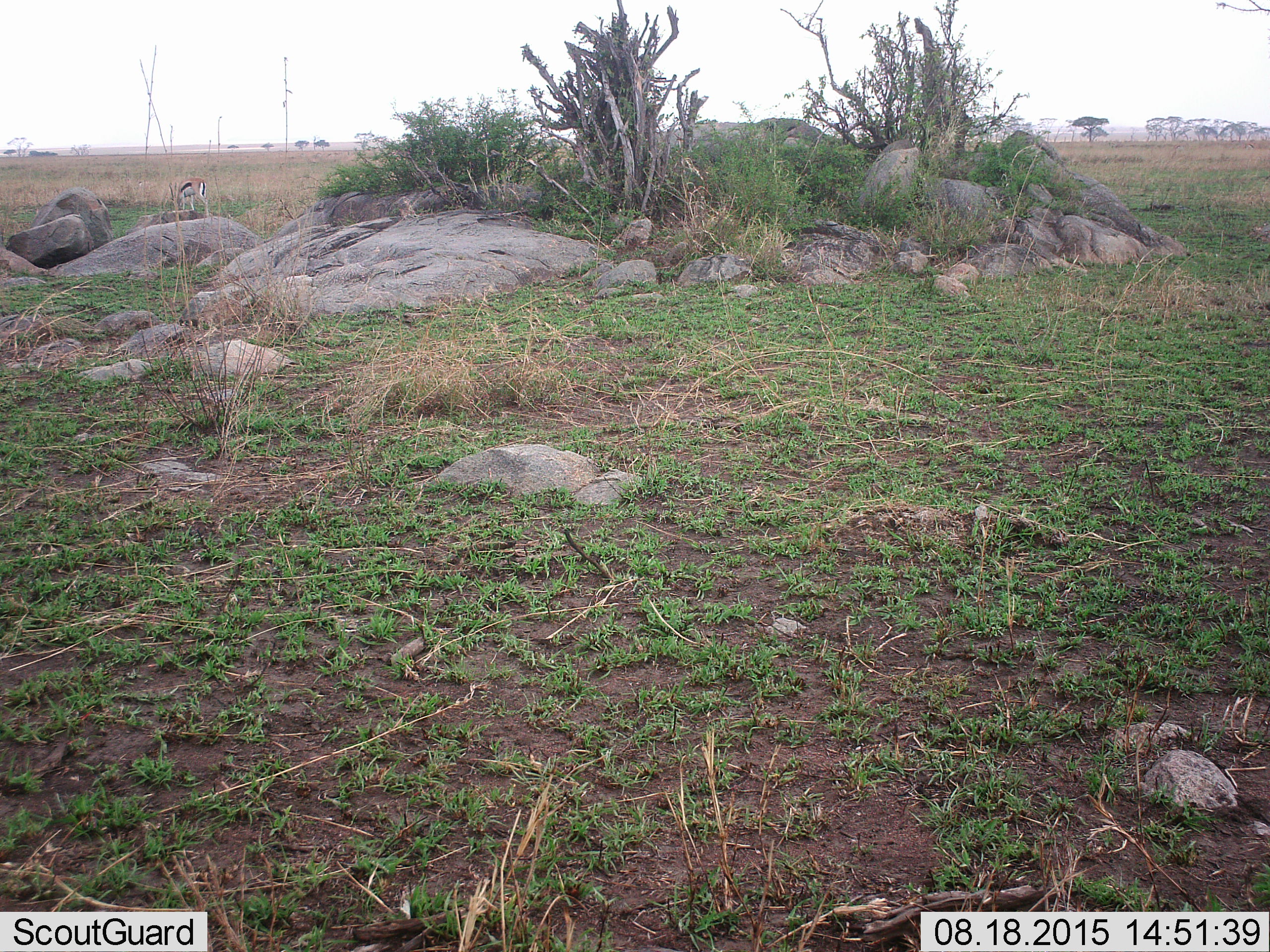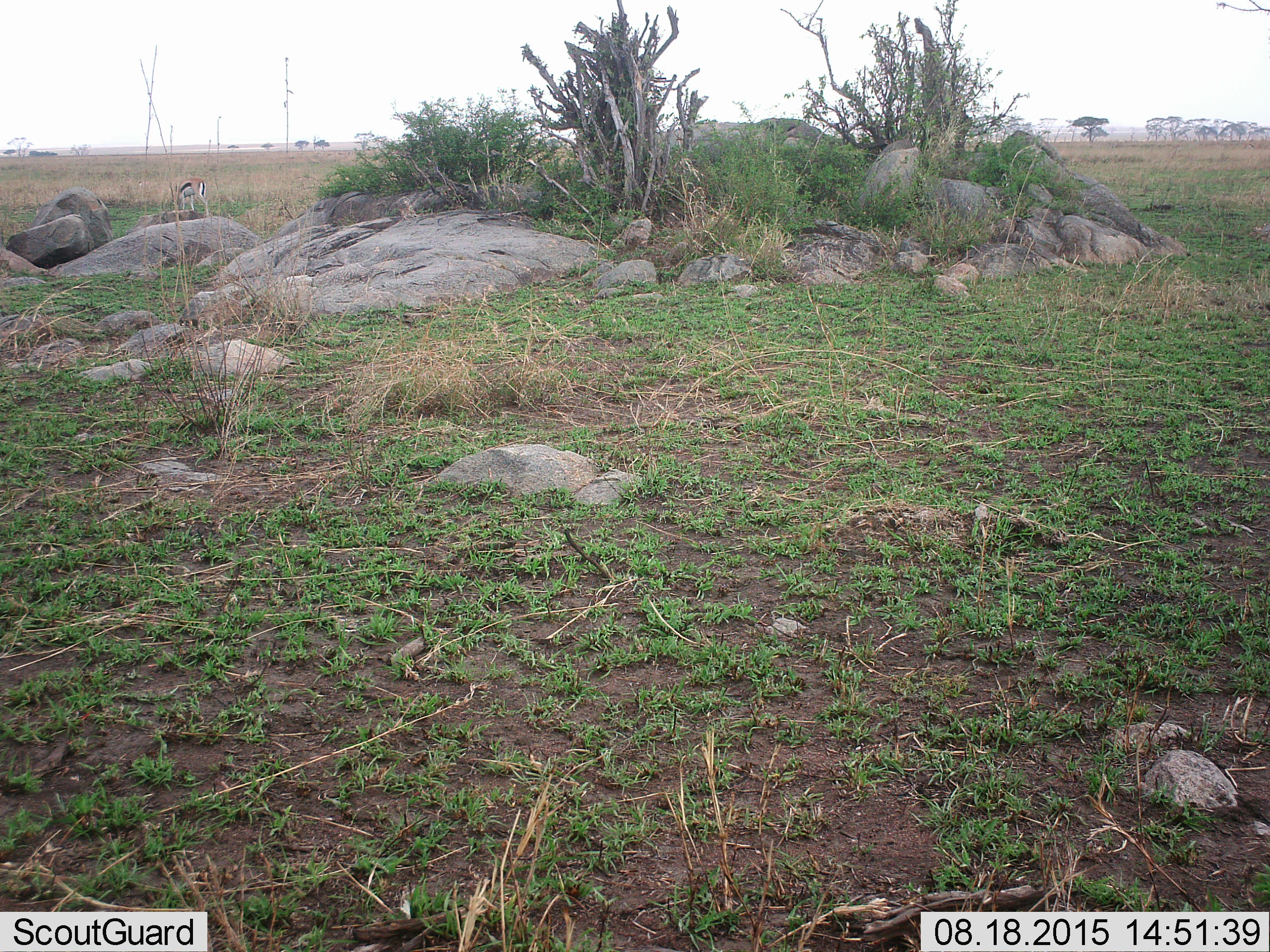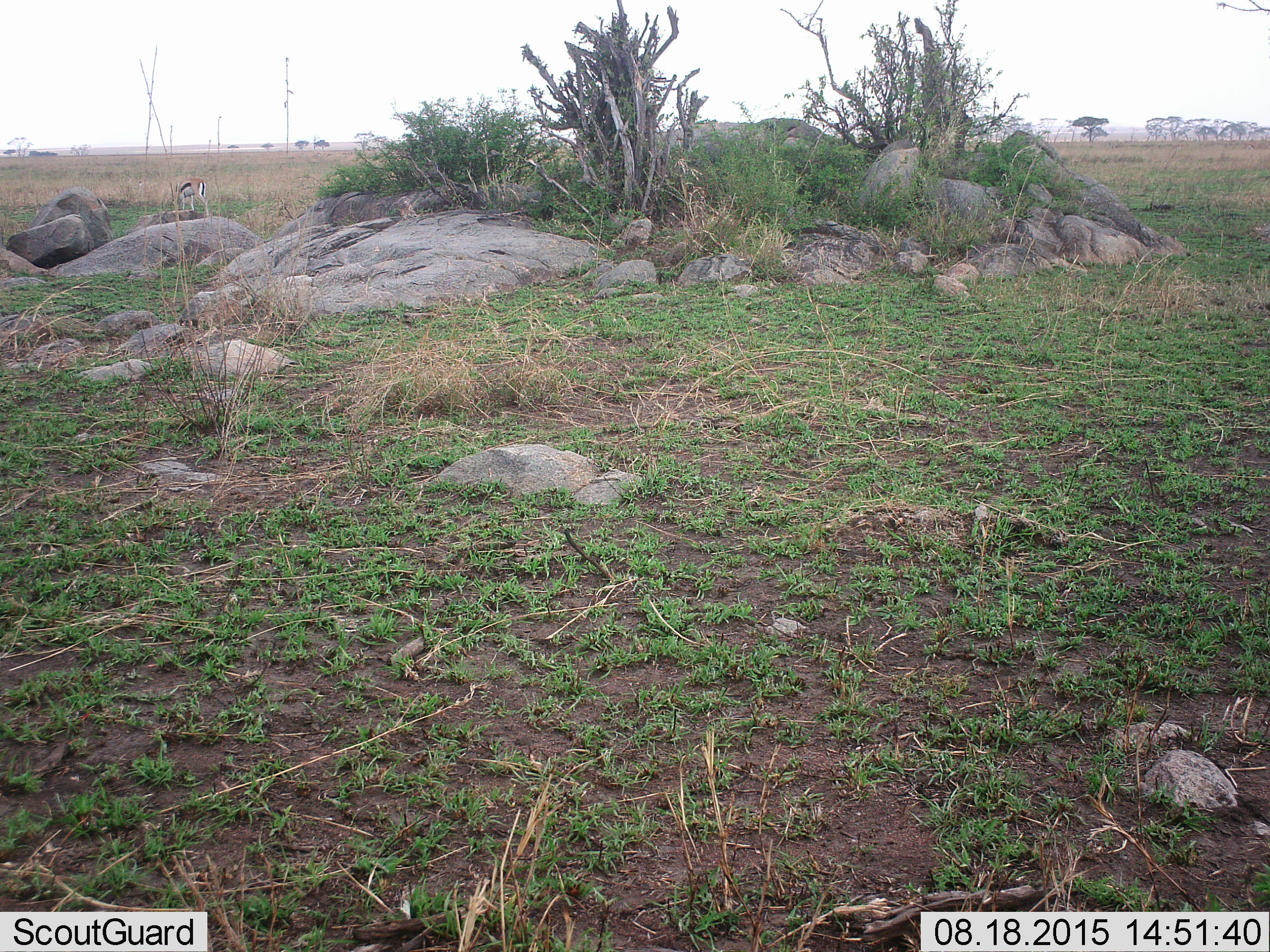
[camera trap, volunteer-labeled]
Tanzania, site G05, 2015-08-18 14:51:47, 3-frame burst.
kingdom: Animalia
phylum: Chordata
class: Mammalia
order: Artiodactyla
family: Bovidae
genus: Eudorcas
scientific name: Eudorcas thomsonii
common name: thomson's gazelle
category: gazellethomsons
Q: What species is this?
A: Gazellethomsons (thomson's gazelle) (Eudorcas thomsonii).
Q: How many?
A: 1.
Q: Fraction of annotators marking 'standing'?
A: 31%.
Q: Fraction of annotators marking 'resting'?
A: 0%.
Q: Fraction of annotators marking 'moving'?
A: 8%.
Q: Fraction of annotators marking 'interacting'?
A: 0%.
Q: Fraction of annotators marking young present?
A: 0%.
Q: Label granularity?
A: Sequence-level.